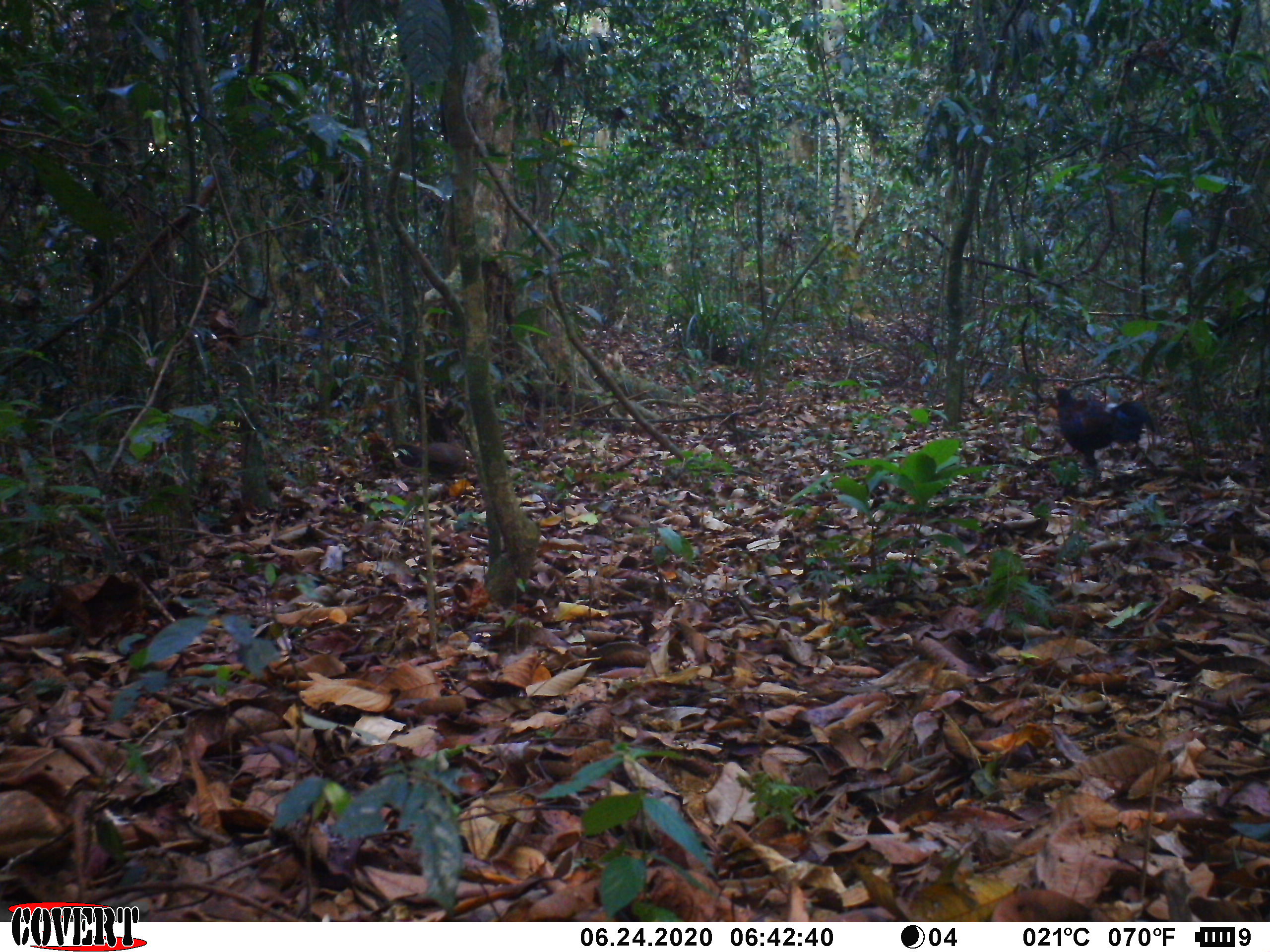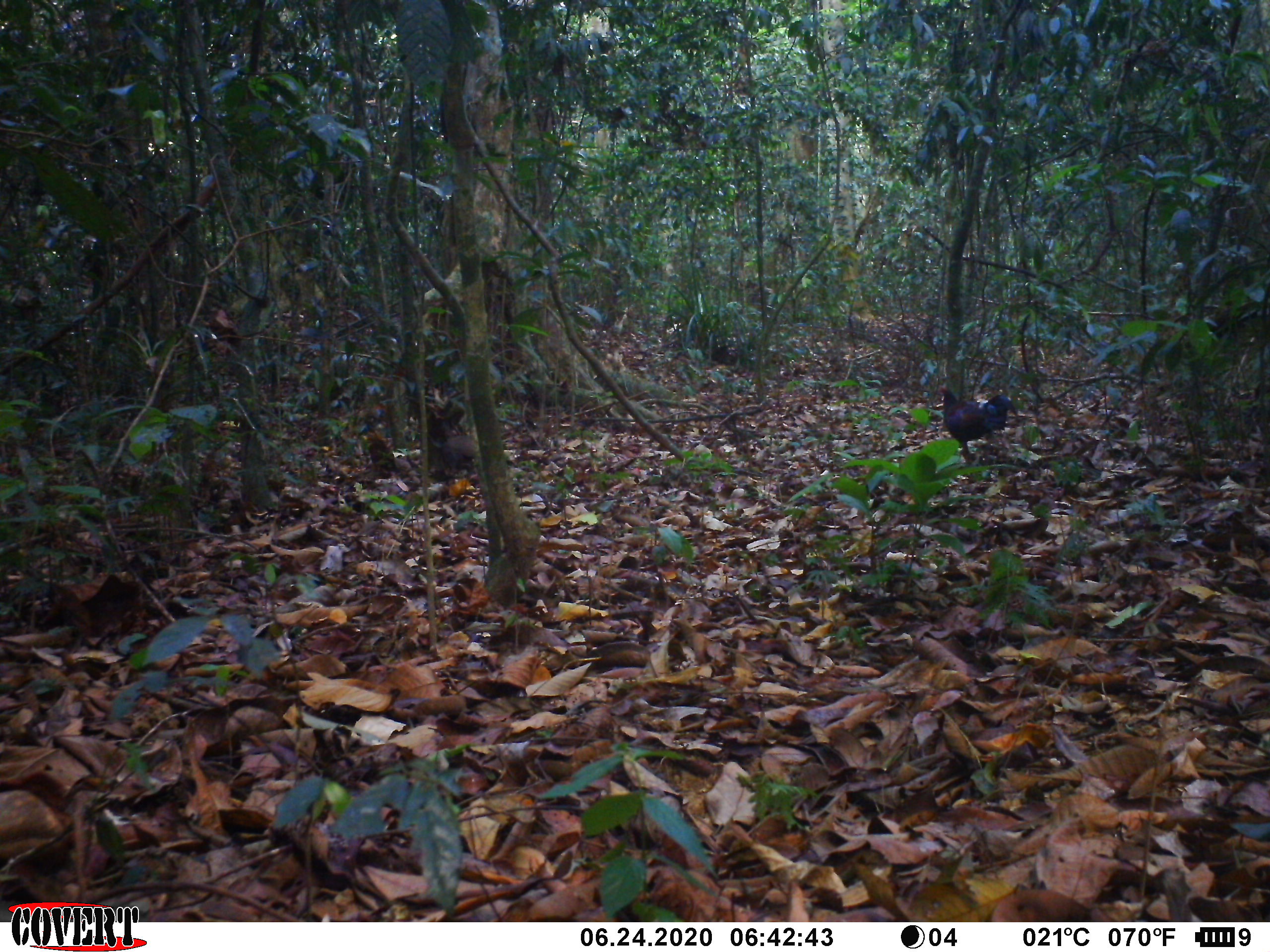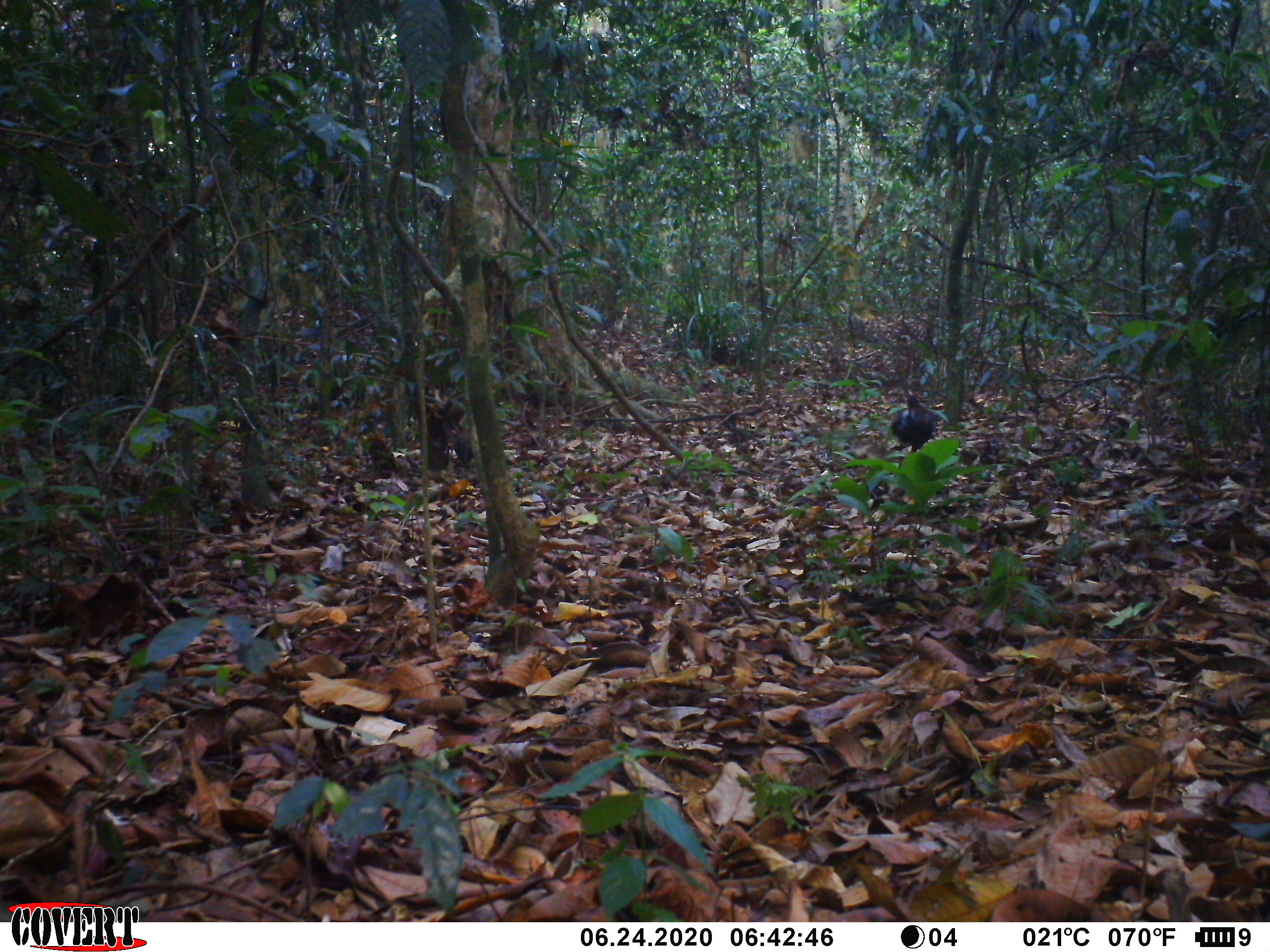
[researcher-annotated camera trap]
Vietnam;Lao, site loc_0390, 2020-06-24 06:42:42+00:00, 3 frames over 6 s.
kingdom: Animalia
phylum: Chordata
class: Aves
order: Galliformes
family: Phasianidae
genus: Gallus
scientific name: Gallus gallus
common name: red junglefowl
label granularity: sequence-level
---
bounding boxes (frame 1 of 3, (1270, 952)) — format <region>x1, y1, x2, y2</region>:
red junglefowl: <region>1051, 375, 1155, 496</region>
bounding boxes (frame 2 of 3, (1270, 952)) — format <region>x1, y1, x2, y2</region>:
red junglefowl: <region>936, 383, 1018, 464</region>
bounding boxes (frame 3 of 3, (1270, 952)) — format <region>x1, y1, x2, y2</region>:
red junglefowl: <region>890, 391, 937, 452</region>